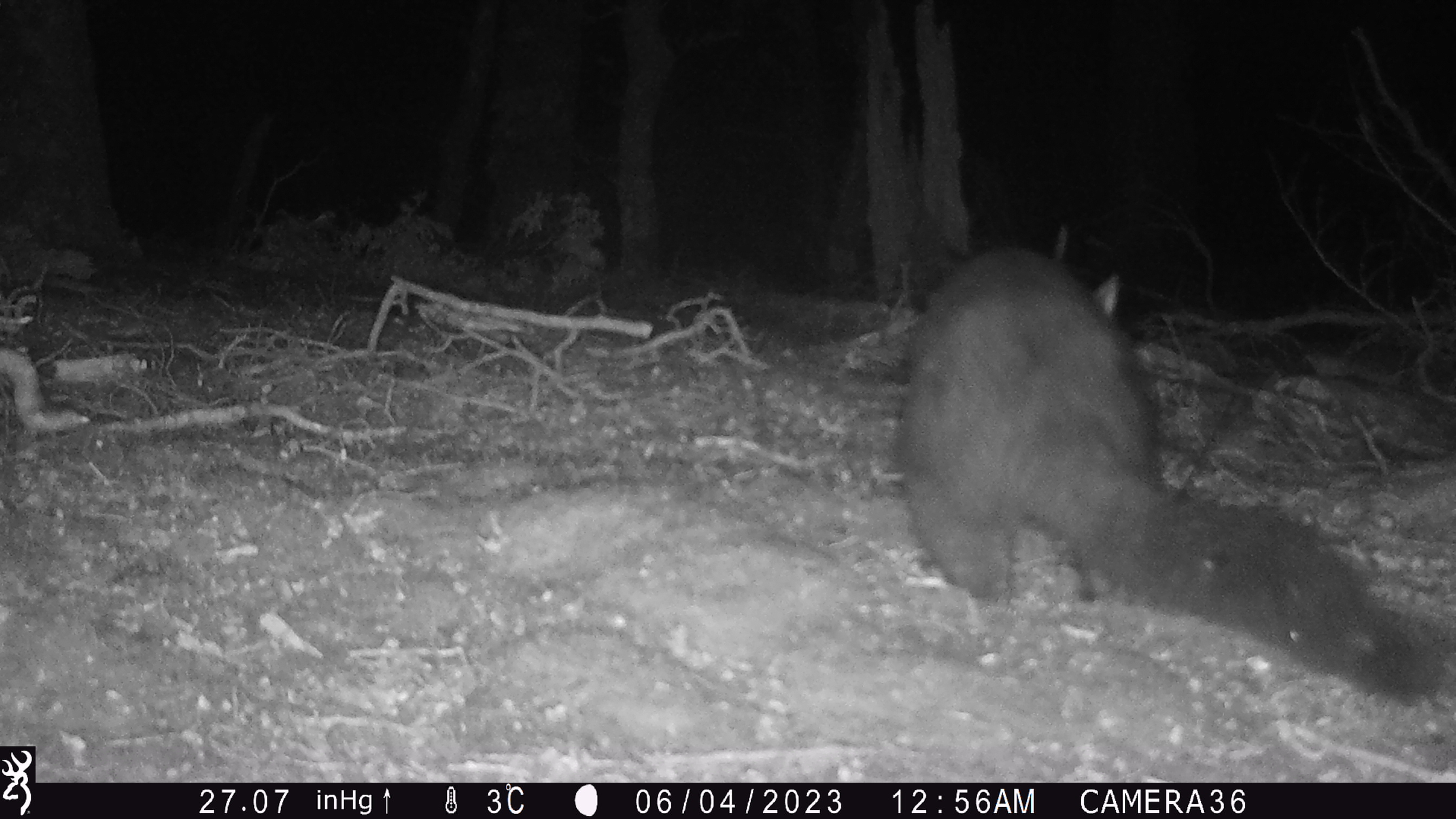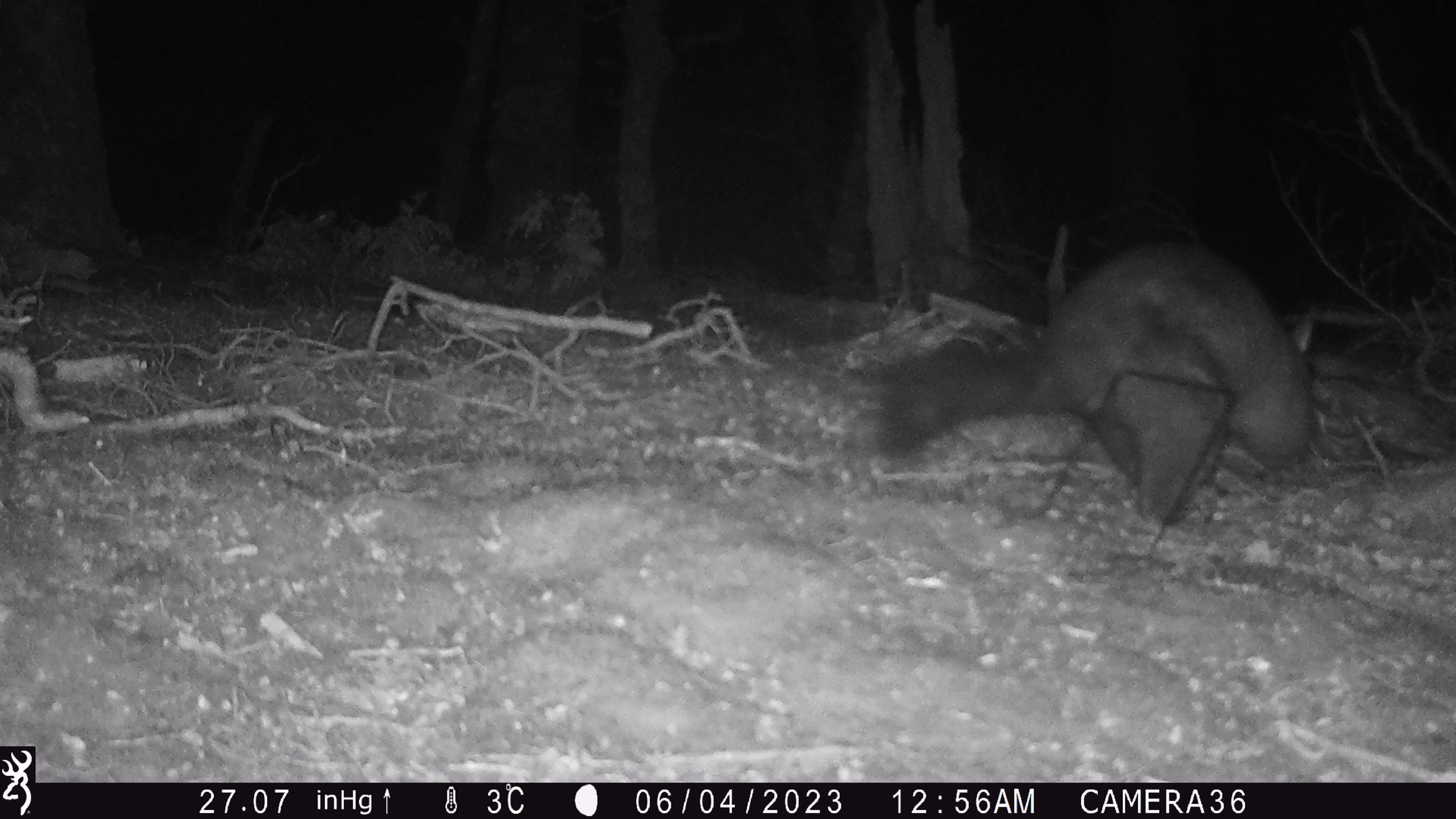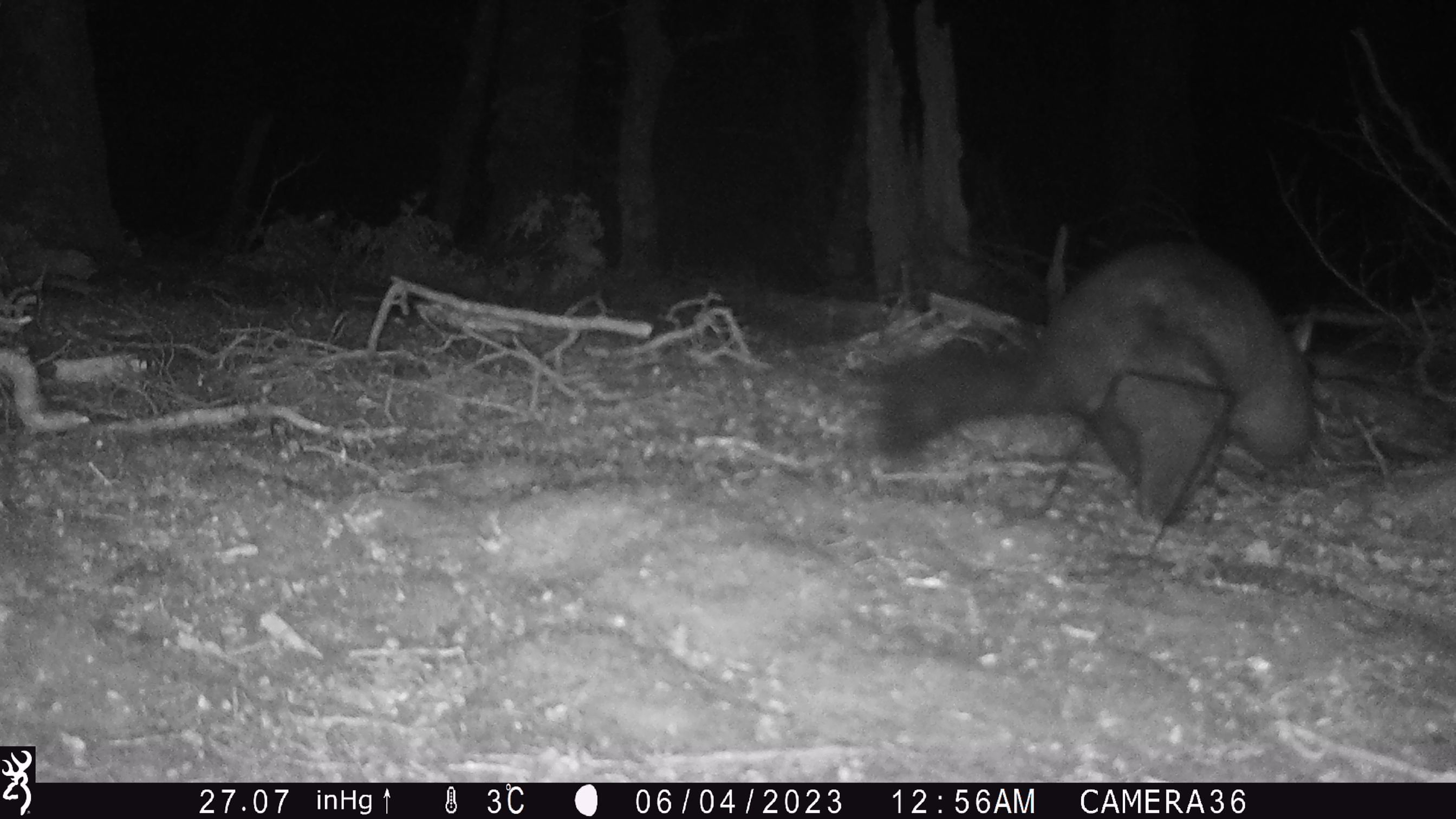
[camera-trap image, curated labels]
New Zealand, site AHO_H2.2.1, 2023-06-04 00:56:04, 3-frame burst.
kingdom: Animalia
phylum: Chordata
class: Mammalia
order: Carnivora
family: Mustelidae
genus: Mustela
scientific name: Mustela erminea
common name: stoat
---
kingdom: Animalia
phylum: Chordata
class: Mammalia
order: Diprotodontia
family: Phalangeridae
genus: Trichosurus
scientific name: Trichosurus vulpecula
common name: common brushtail possum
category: possum